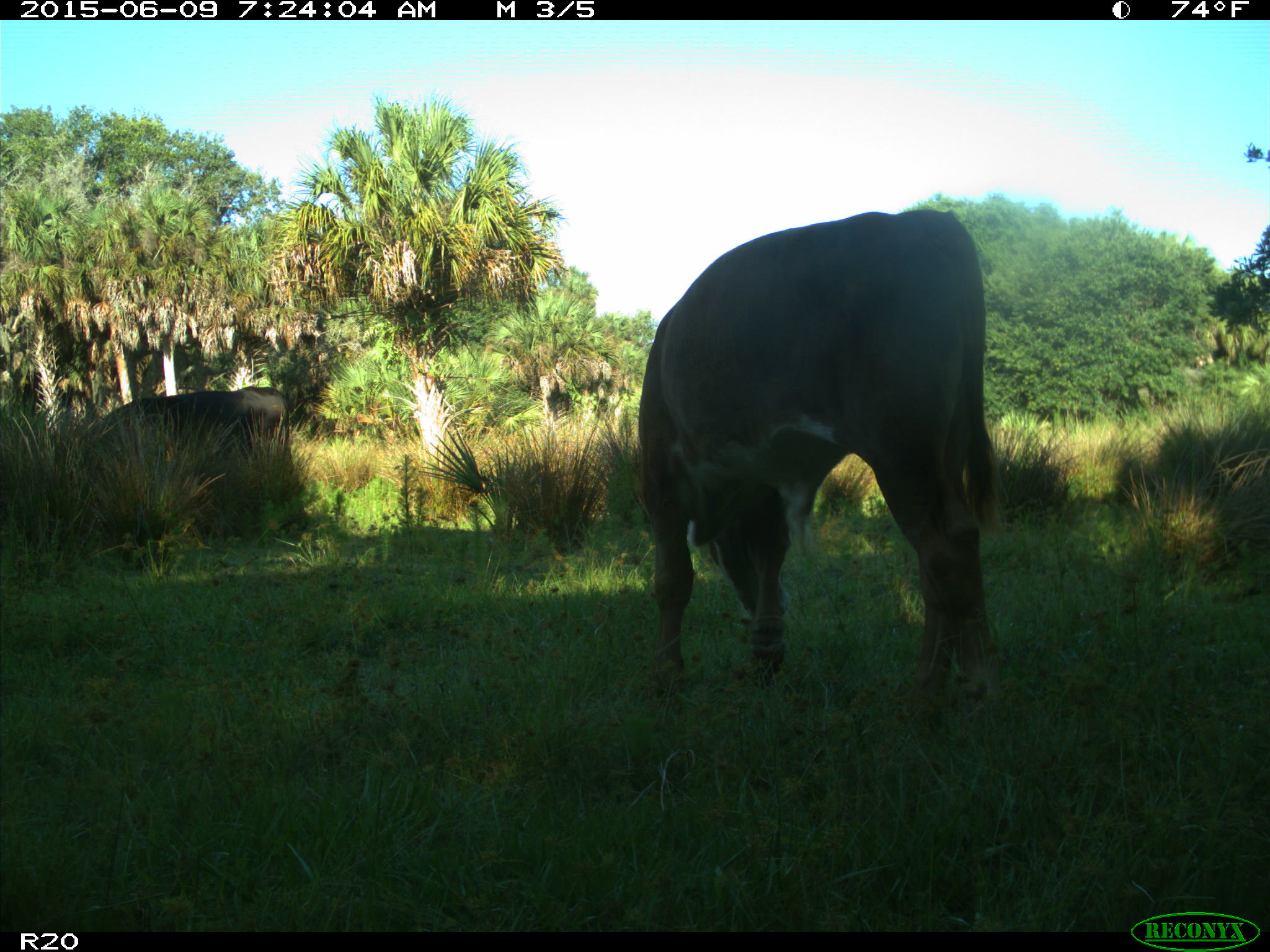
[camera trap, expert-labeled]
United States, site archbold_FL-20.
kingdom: Animalia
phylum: Chordata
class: Mammalia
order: Artiodactyla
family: Bovidae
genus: Bos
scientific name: Bos taurus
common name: domestic cow